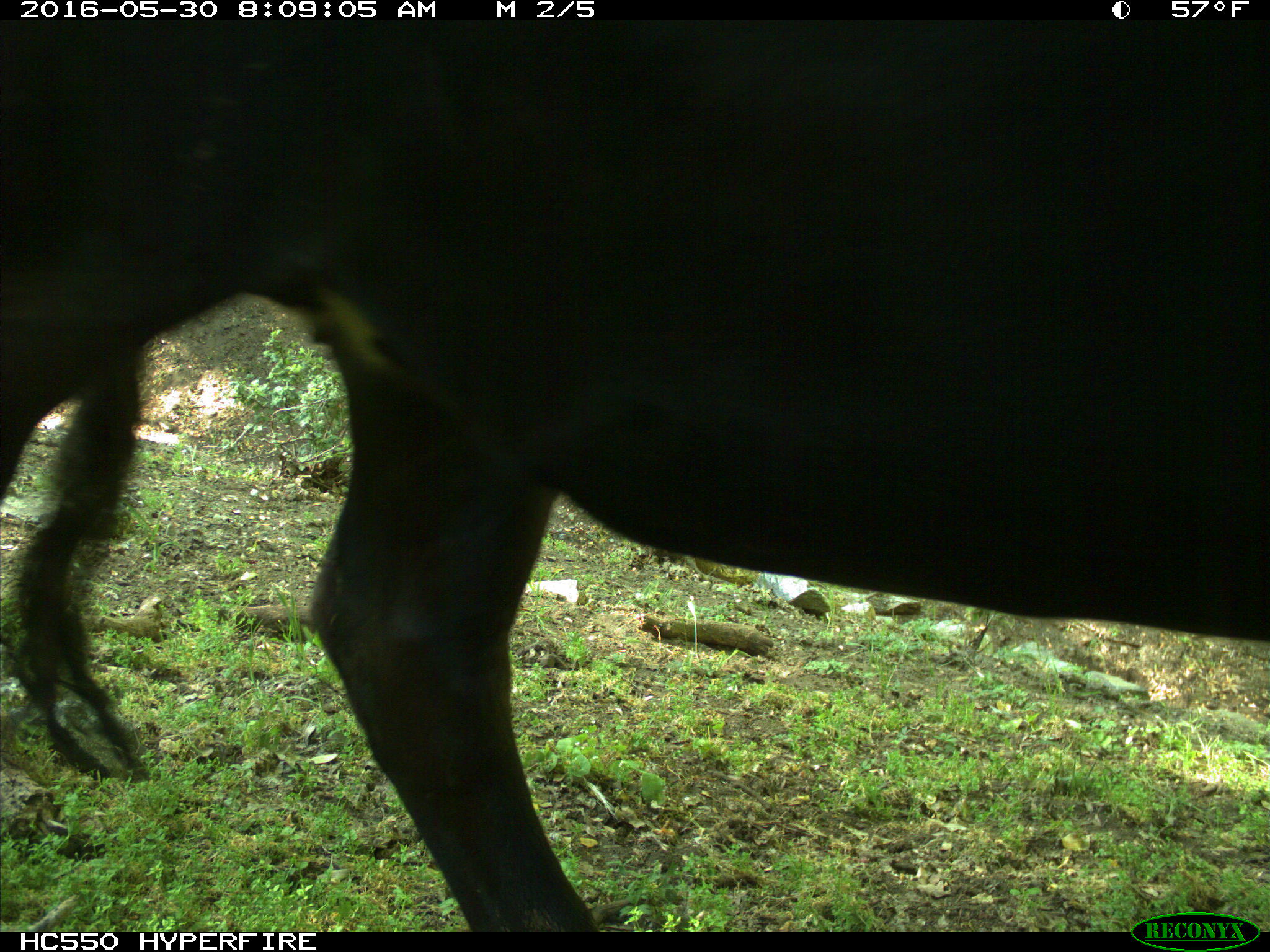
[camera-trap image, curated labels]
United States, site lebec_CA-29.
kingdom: Animalia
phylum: Chordata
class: Mammalia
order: Artiodactyla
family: Bovidae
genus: Bos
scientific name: Bos taurus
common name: domestic cow